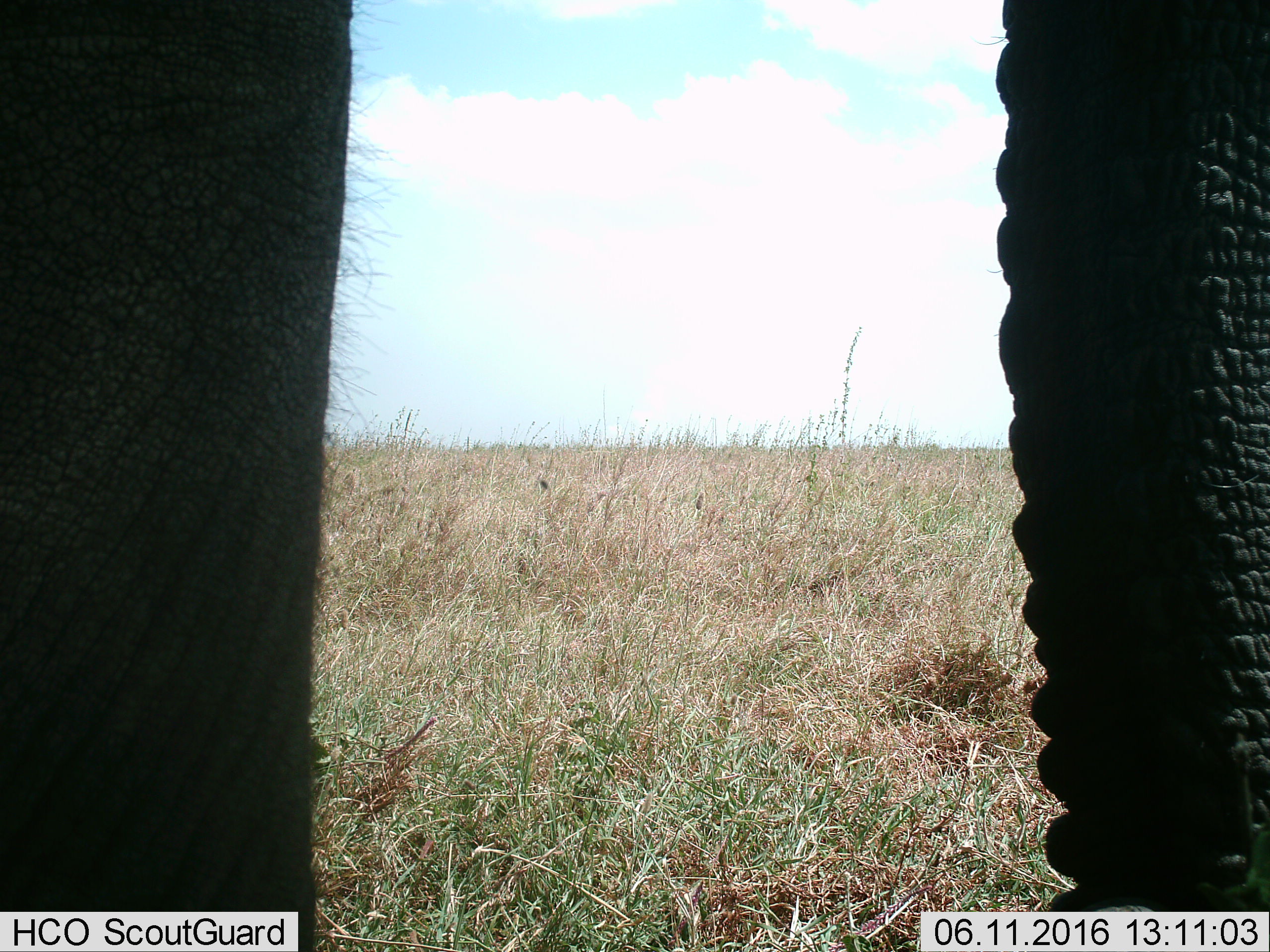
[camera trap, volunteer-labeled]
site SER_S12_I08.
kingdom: Animalia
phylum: Chordata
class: Mammalia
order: Proboscidea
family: Elephantidae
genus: Loxodonta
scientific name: Loxodonta africana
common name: african bush elephant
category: elephant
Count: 1.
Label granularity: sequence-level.